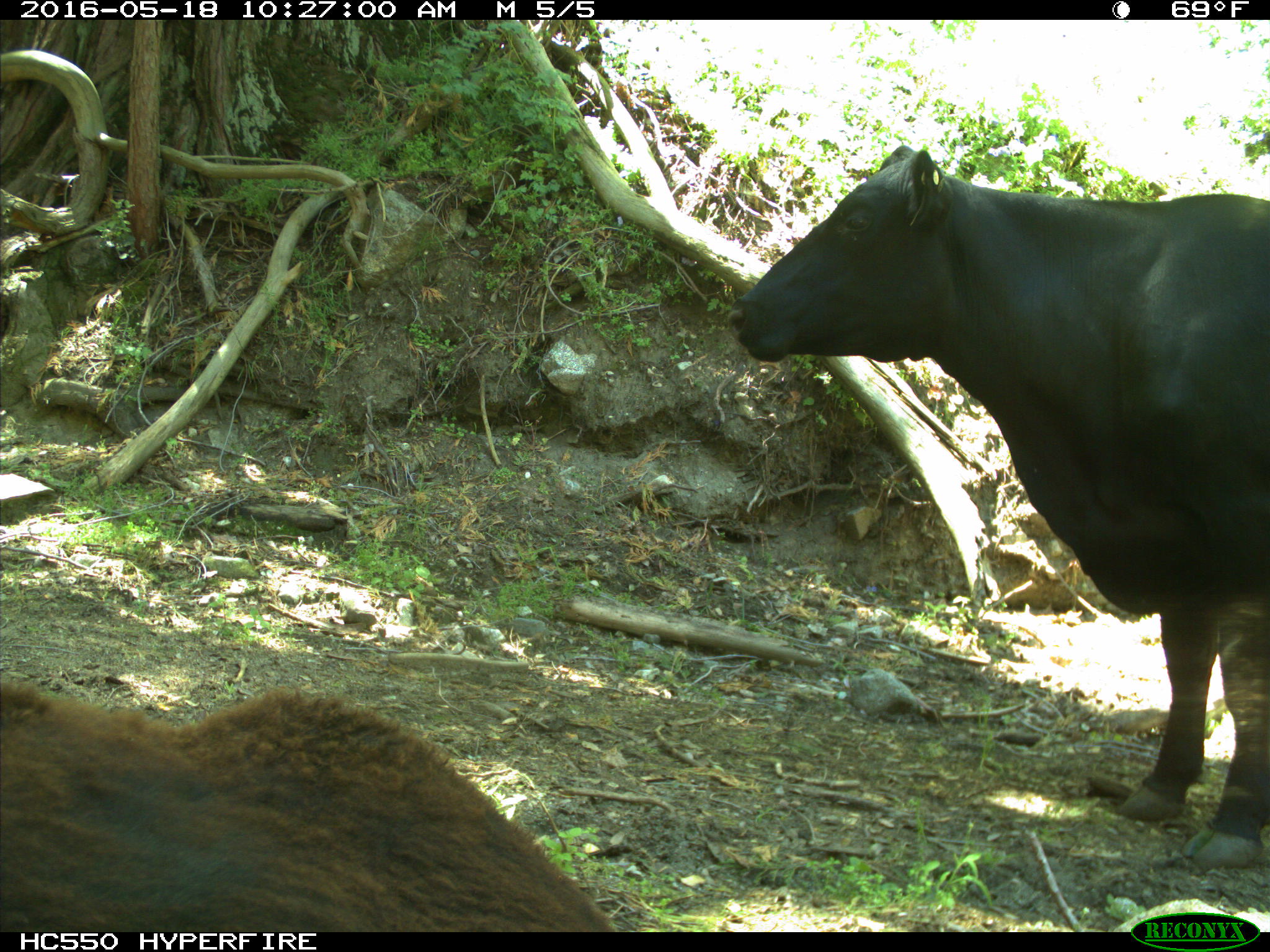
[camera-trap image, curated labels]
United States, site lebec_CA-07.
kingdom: Animalia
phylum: Chordata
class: Mammalia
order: Artiodactyla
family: Bovidae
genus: Bos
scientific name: Bos taurus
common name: domestic cow